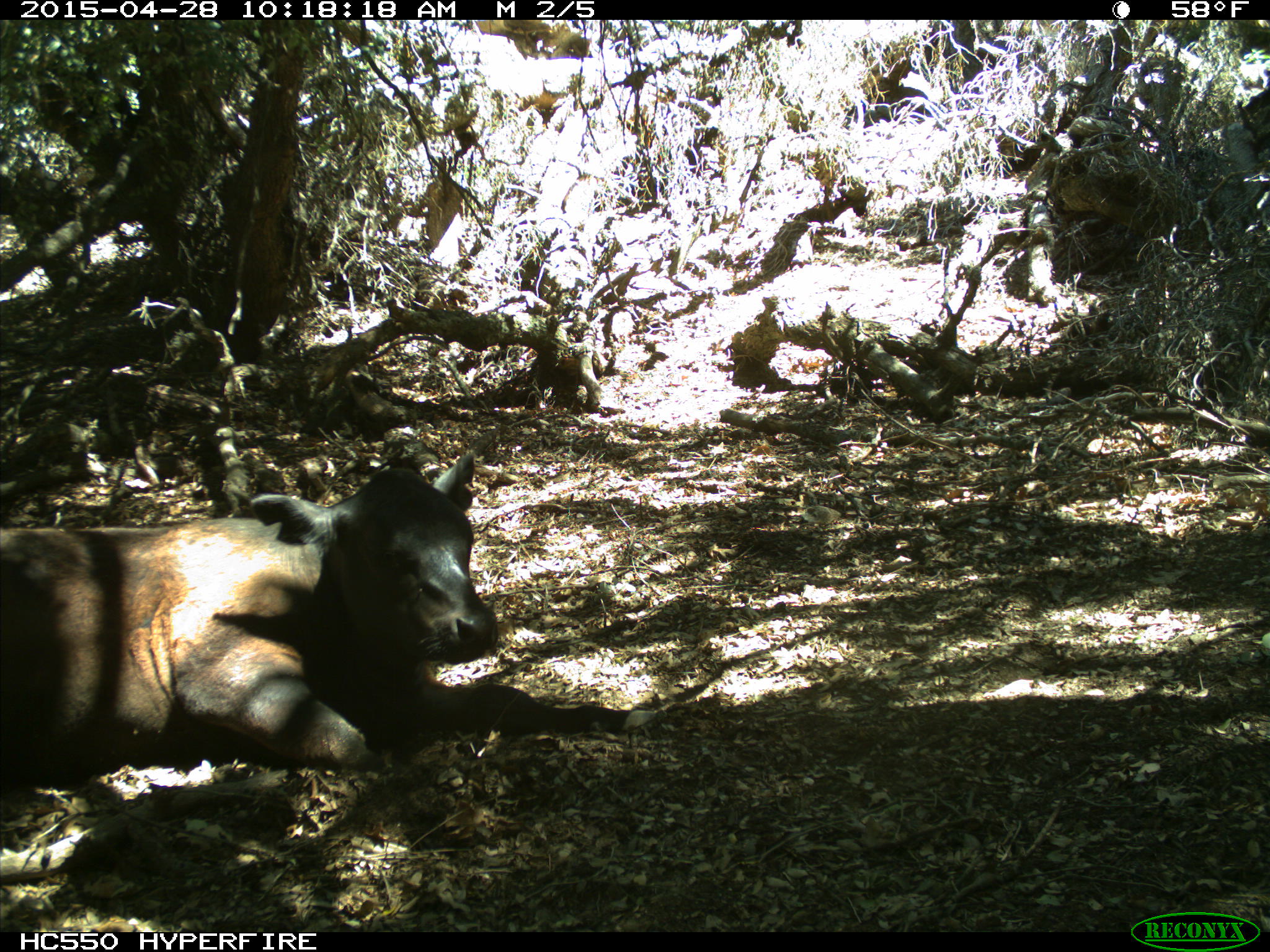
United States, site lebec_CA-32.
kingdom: Animalia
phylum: Chordata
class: Mammalia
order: Artiodactyla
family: Bovidae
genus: Bos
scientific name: Bos taurus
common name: domestic cow